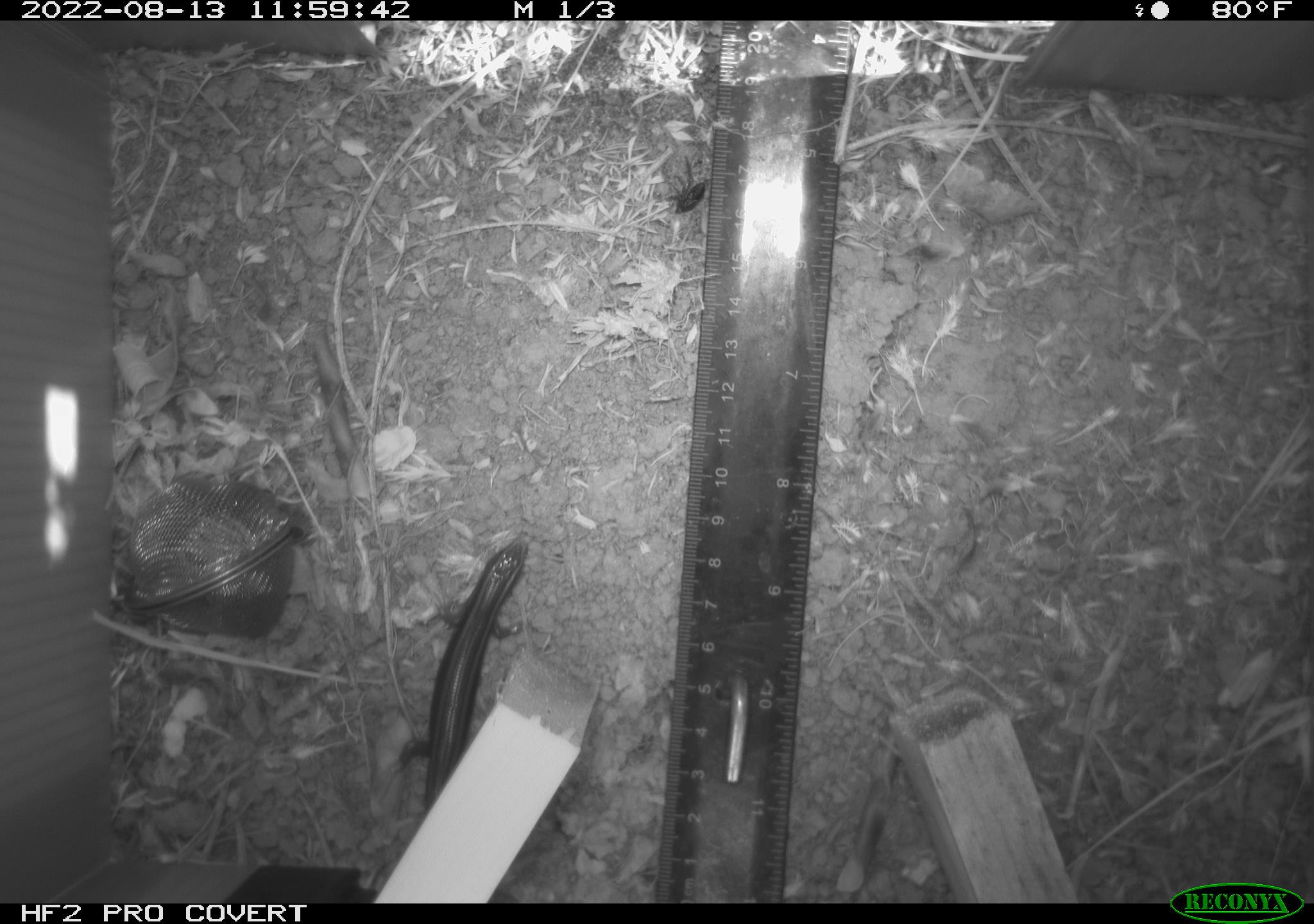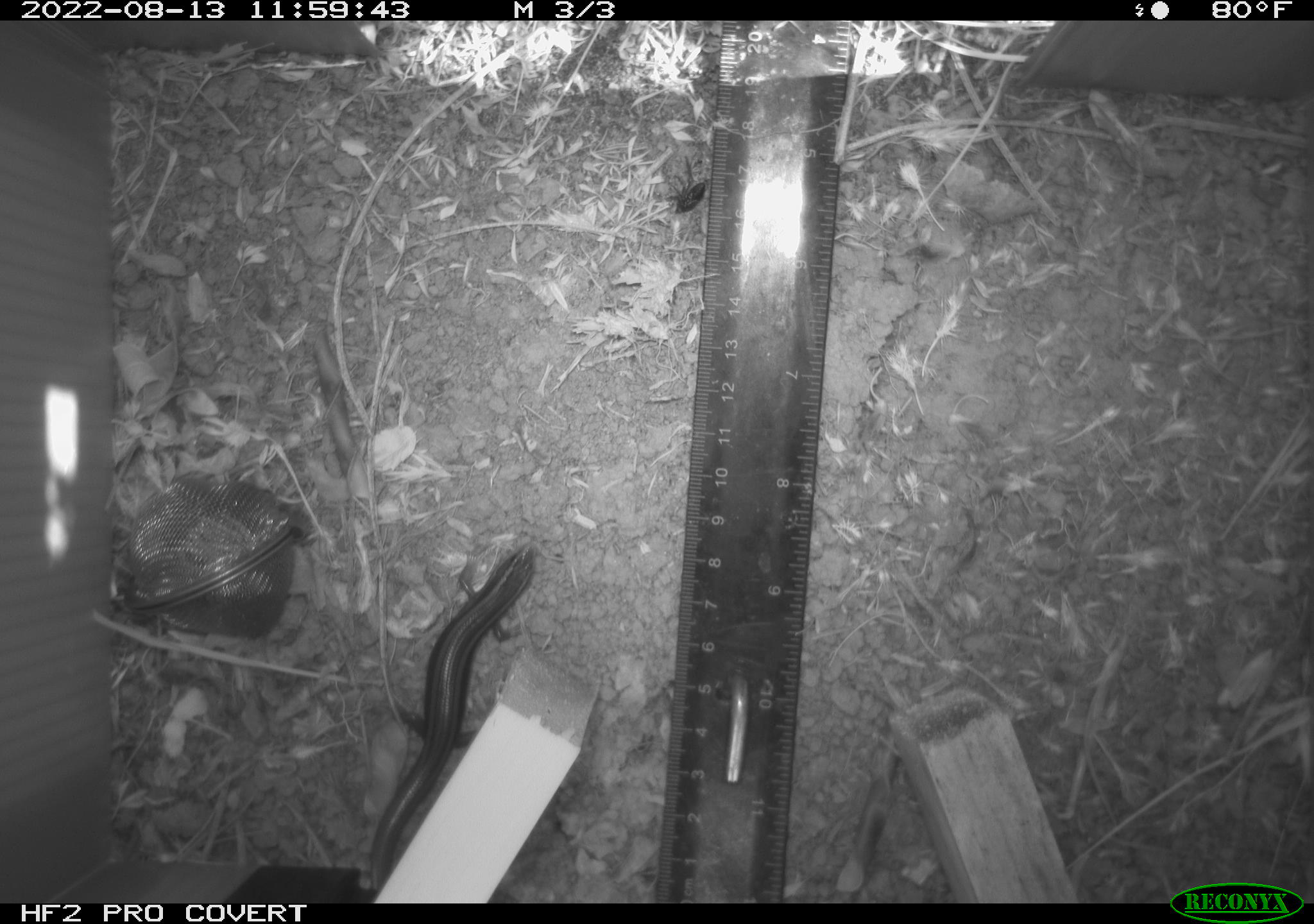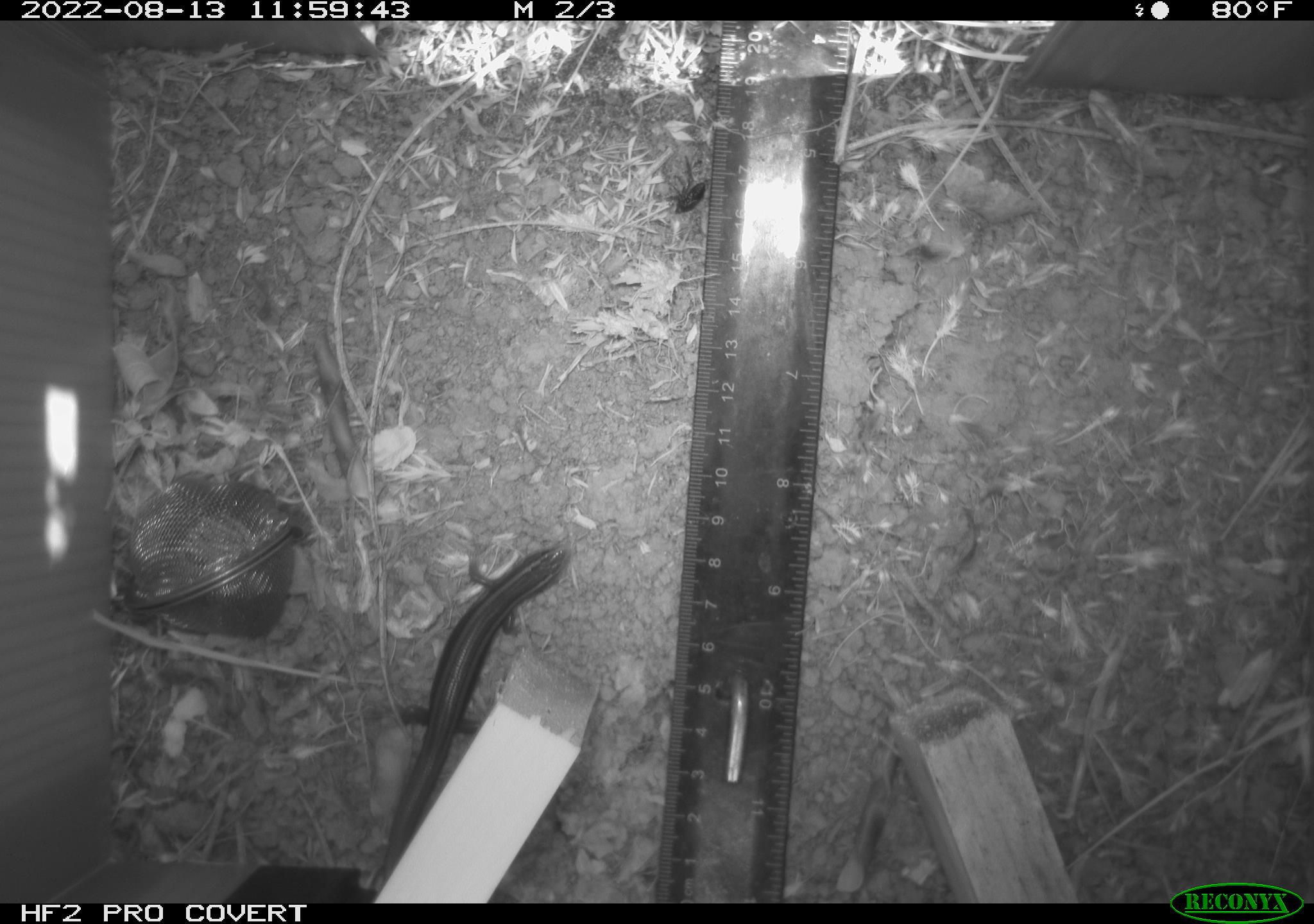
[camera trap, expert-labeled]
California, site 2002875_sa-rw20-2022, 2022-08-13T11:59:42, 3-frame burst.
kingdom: Animalia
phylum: Chordata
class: Reptilia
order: Squamata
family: Scincidae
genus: Plestiodon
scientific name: Plestiodon skiltonianus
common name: western skink